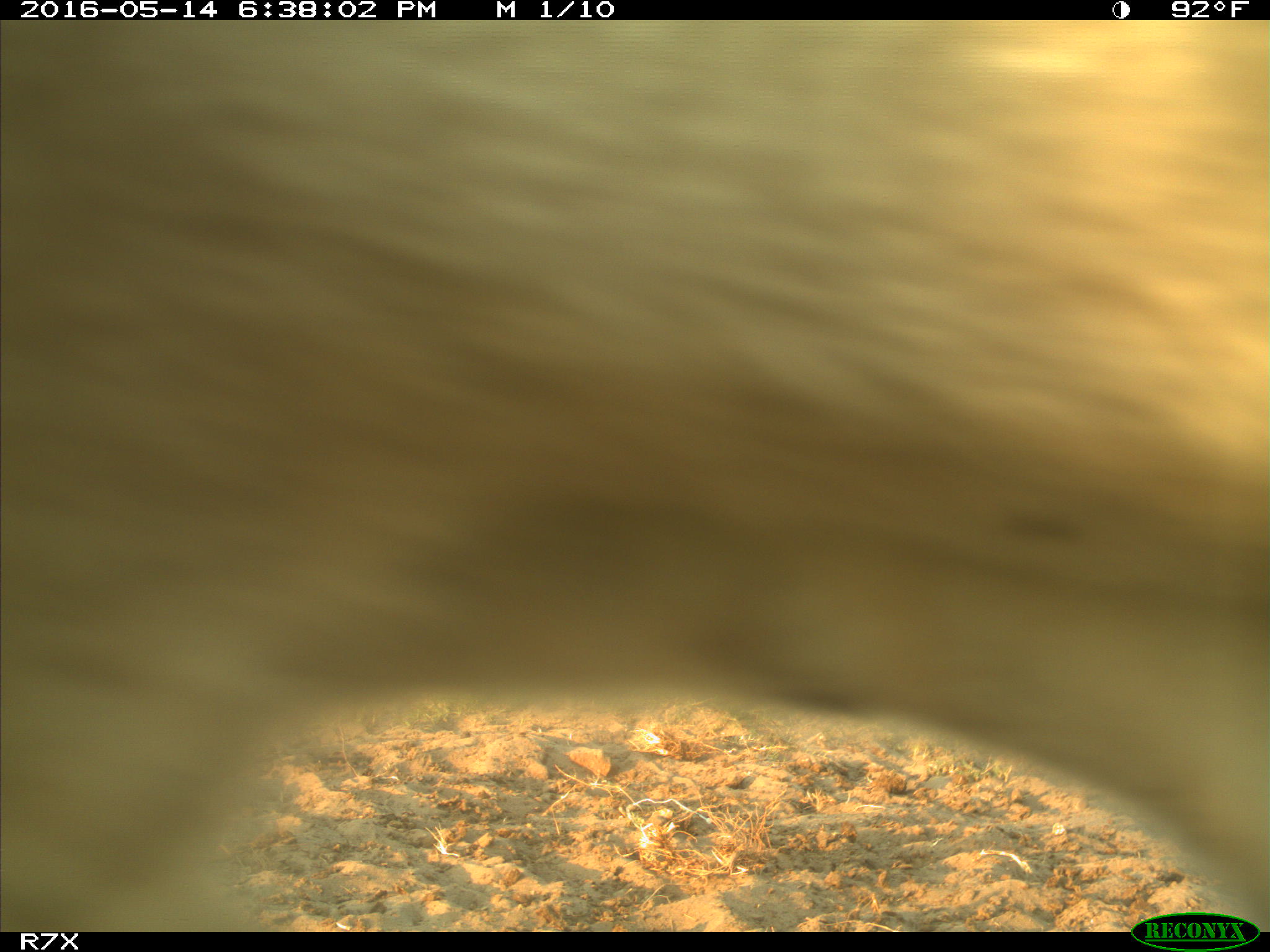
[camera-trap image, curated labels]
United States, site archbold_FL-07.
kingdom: Animalia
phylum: Chordata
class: Mammalia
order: Artiodactyla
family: Bovidae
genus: Bos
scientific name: Bos taurus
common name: domestic cow